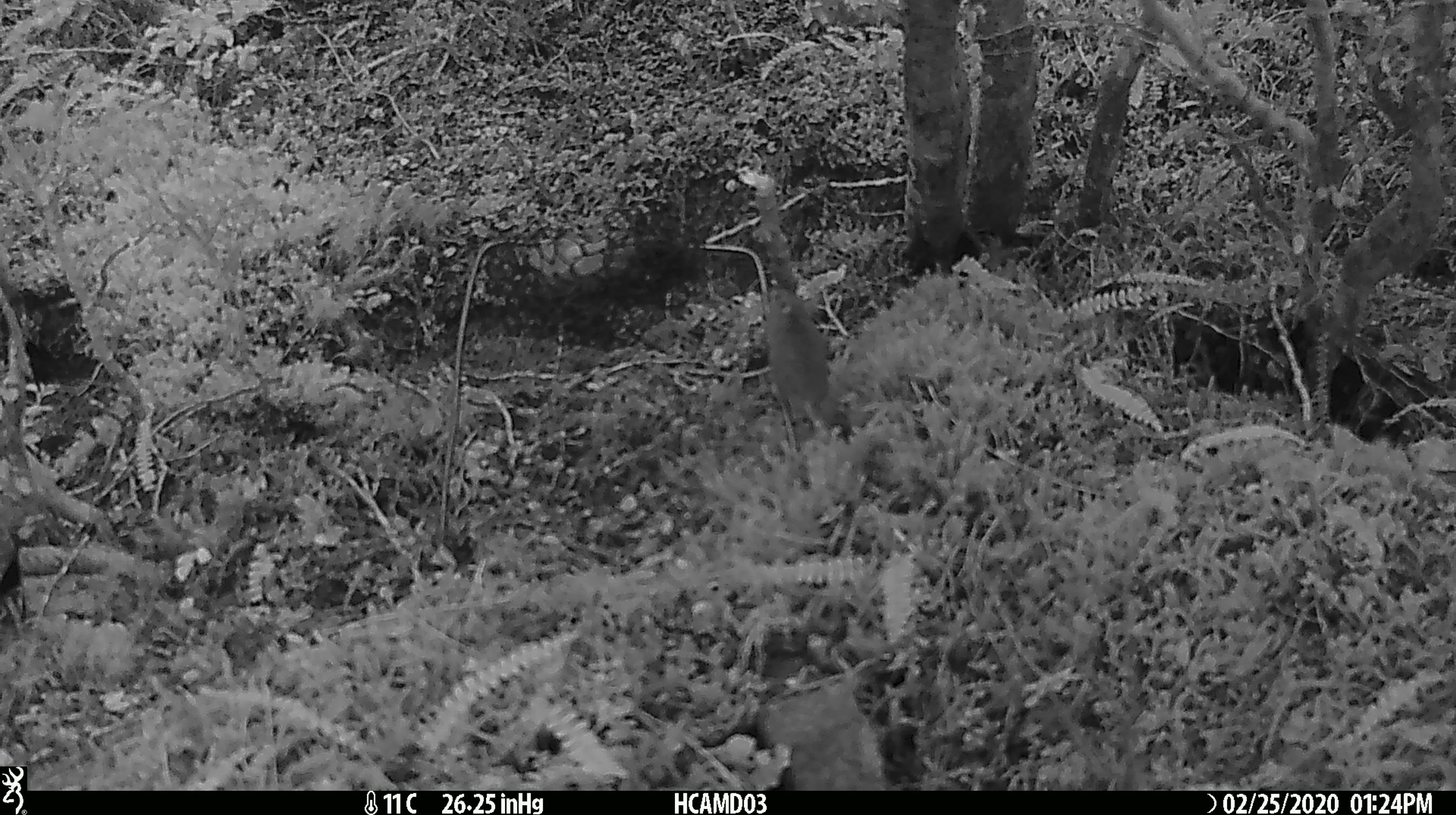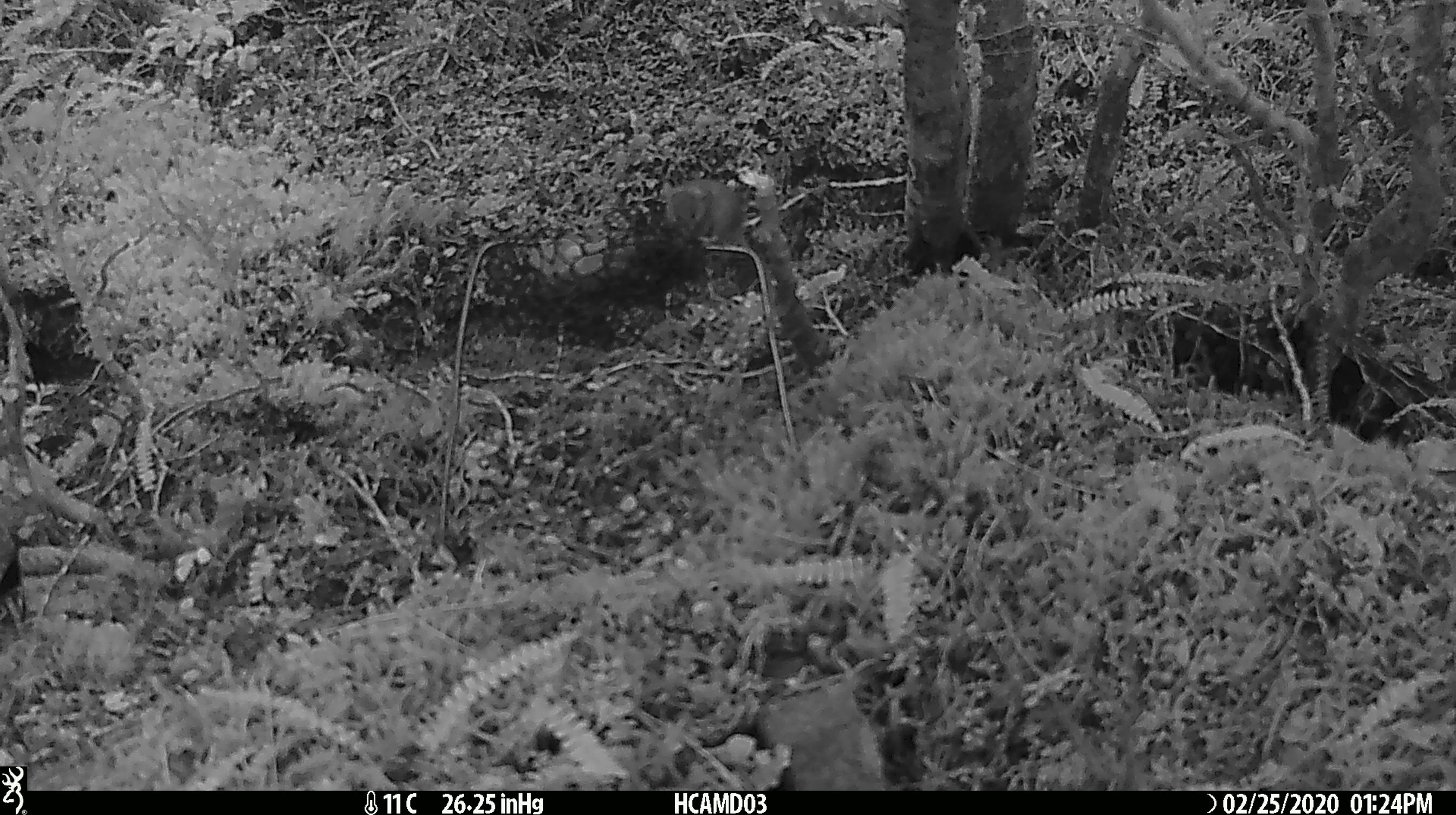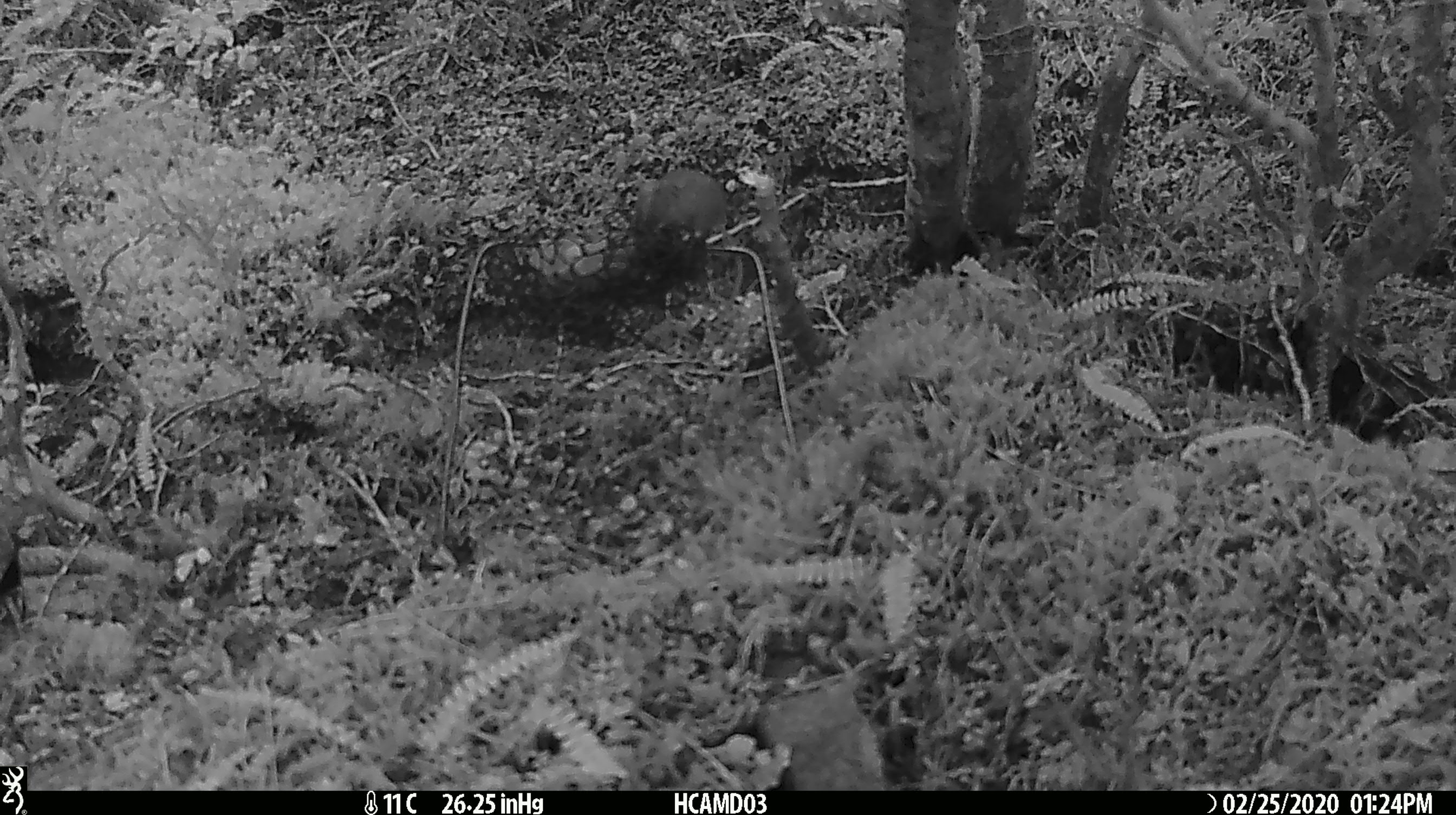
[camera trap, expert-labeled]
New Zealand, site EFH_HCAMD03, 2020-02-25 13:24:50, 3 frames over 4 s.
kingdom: Animalia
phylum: Chordata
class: Mammalia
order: Rodentia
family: Muridae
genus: Mus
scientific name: Mus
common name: mouse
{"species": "mouse (Mus)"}